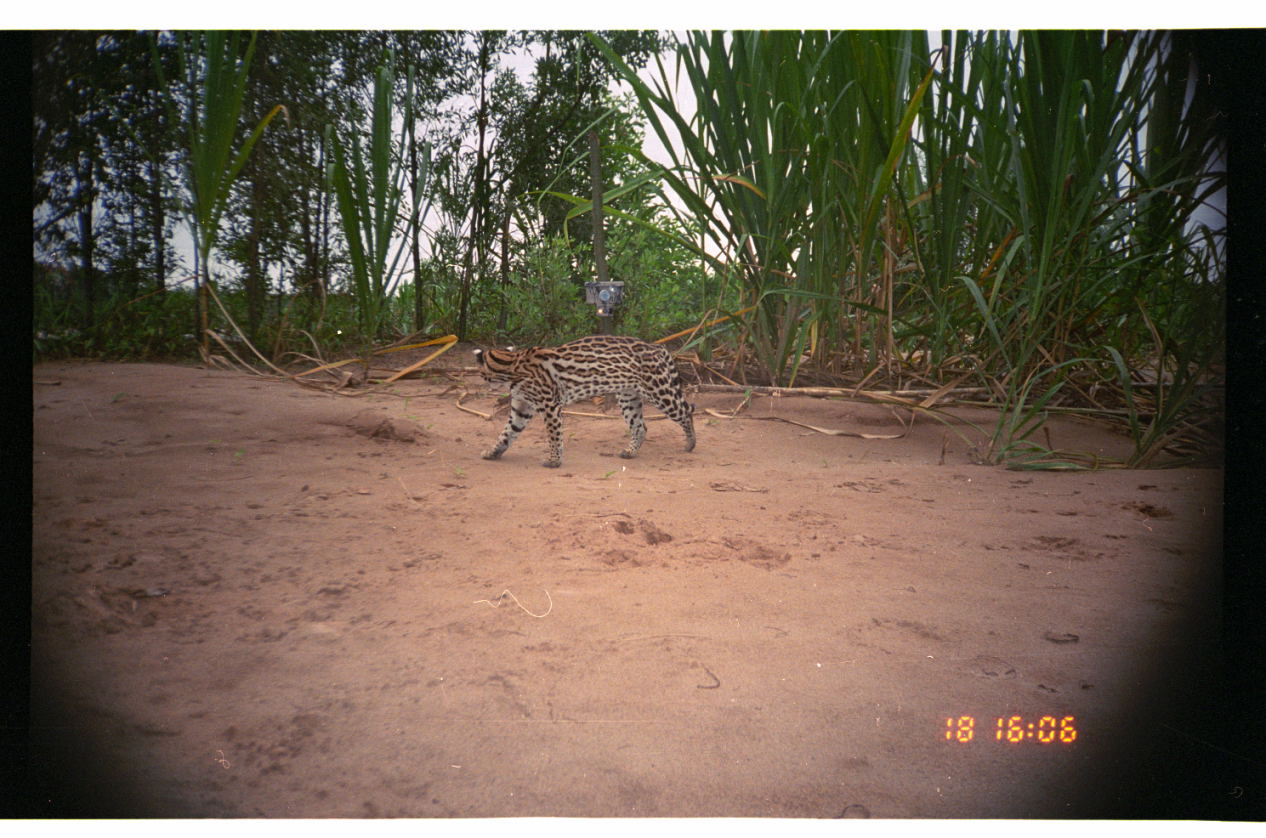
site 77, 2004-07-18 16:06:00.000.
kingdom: Animalia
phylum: Chordata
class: Mammalia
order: Carnivora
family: Felidae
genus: Leopardus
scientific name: Leopardus pardalis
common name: ocelot